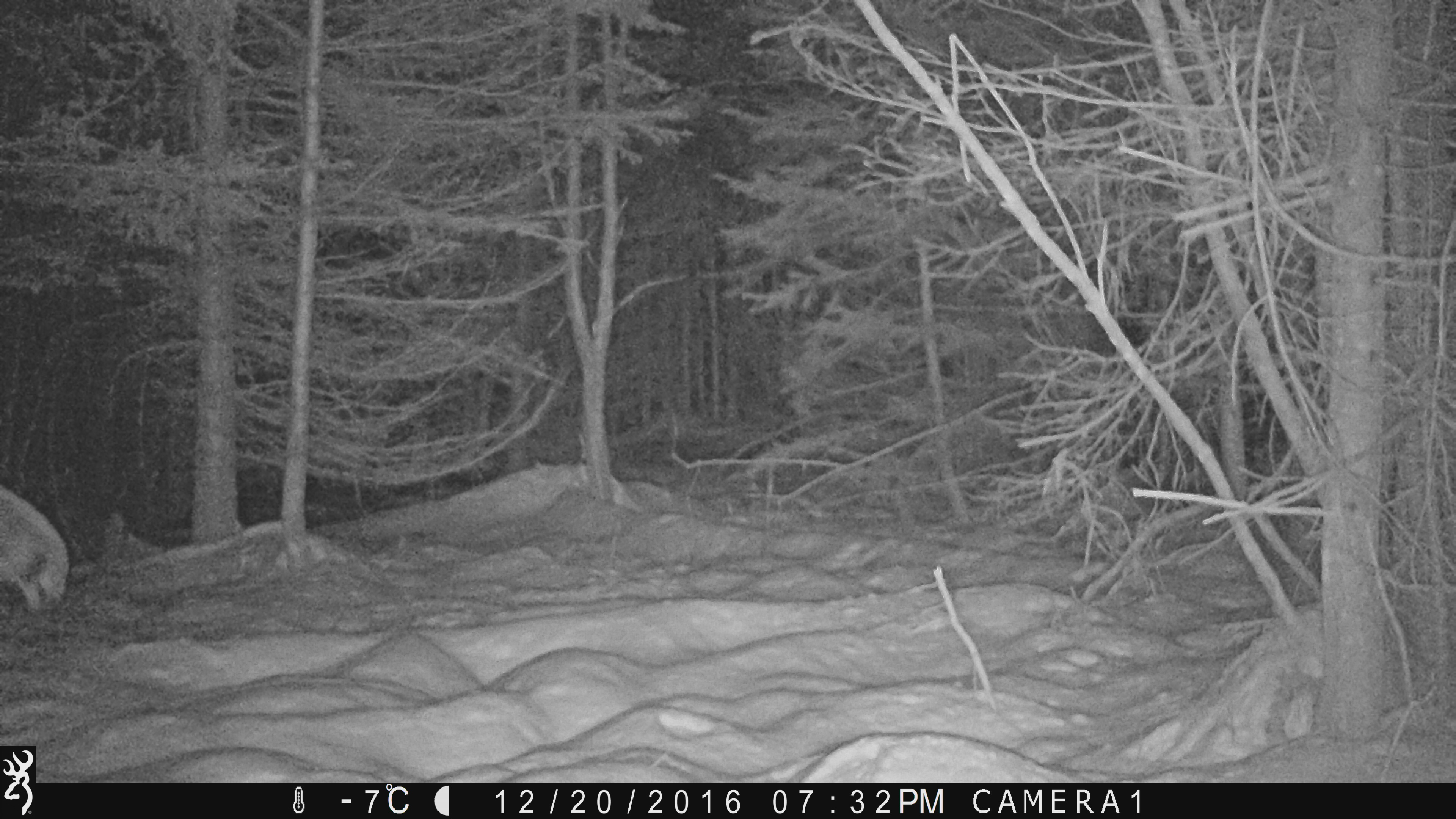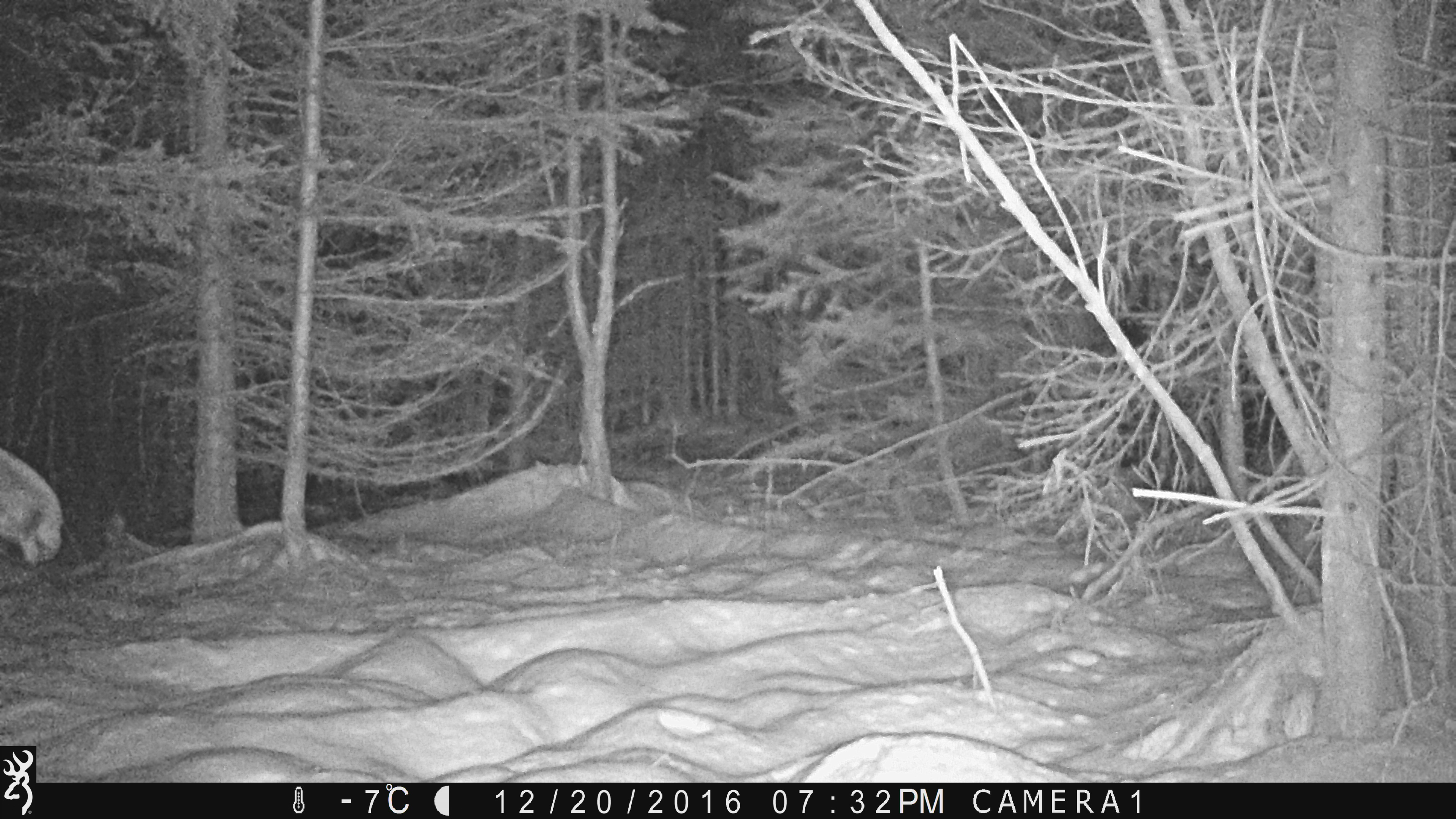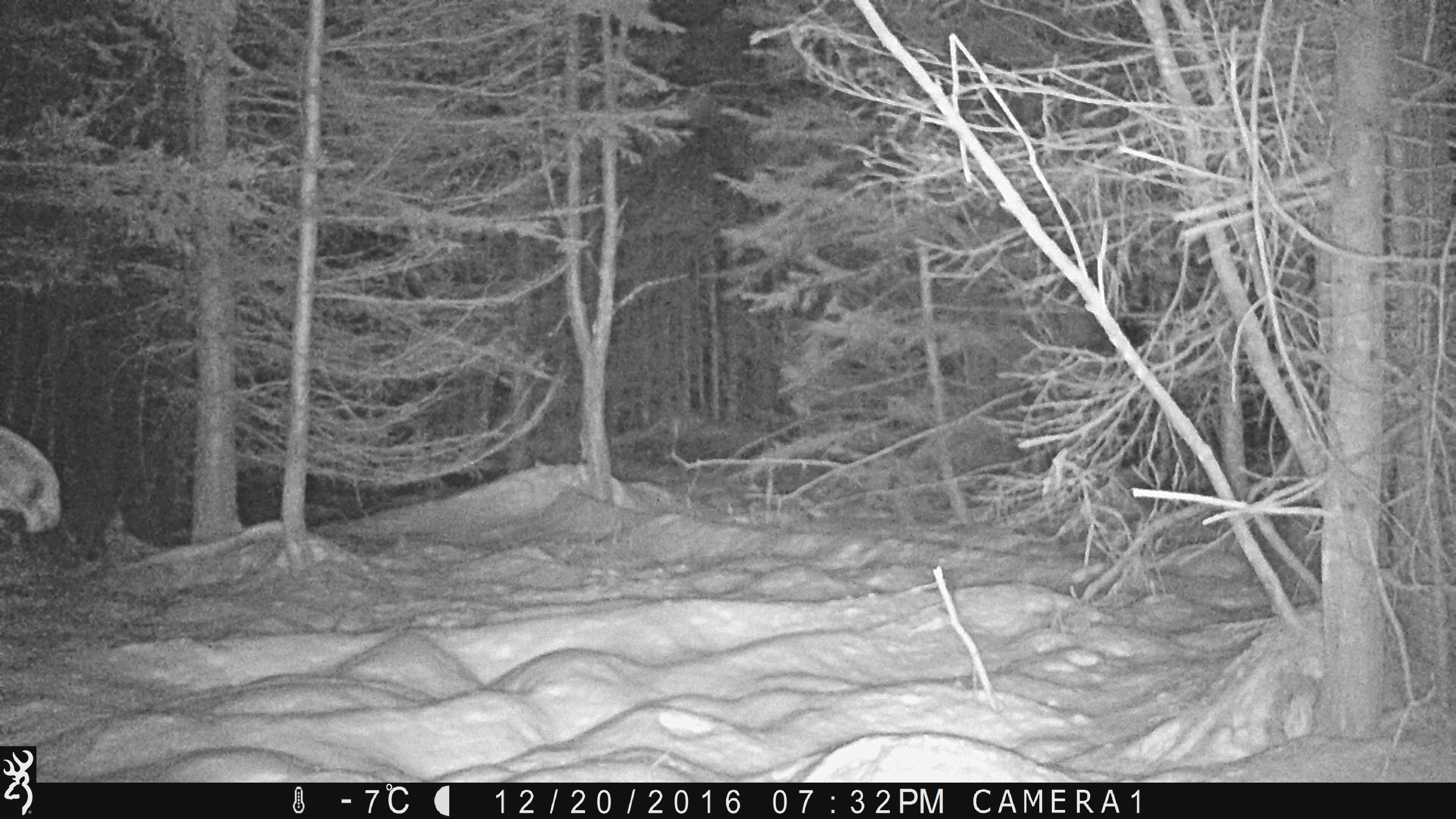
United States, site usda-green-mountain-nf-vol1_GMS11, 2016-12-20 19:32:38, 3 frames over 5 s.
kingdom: Animalia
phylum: Chordata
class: Mammalia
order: Artiodactyla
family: Cervidae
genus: Alces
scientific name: Alces alces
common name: moose